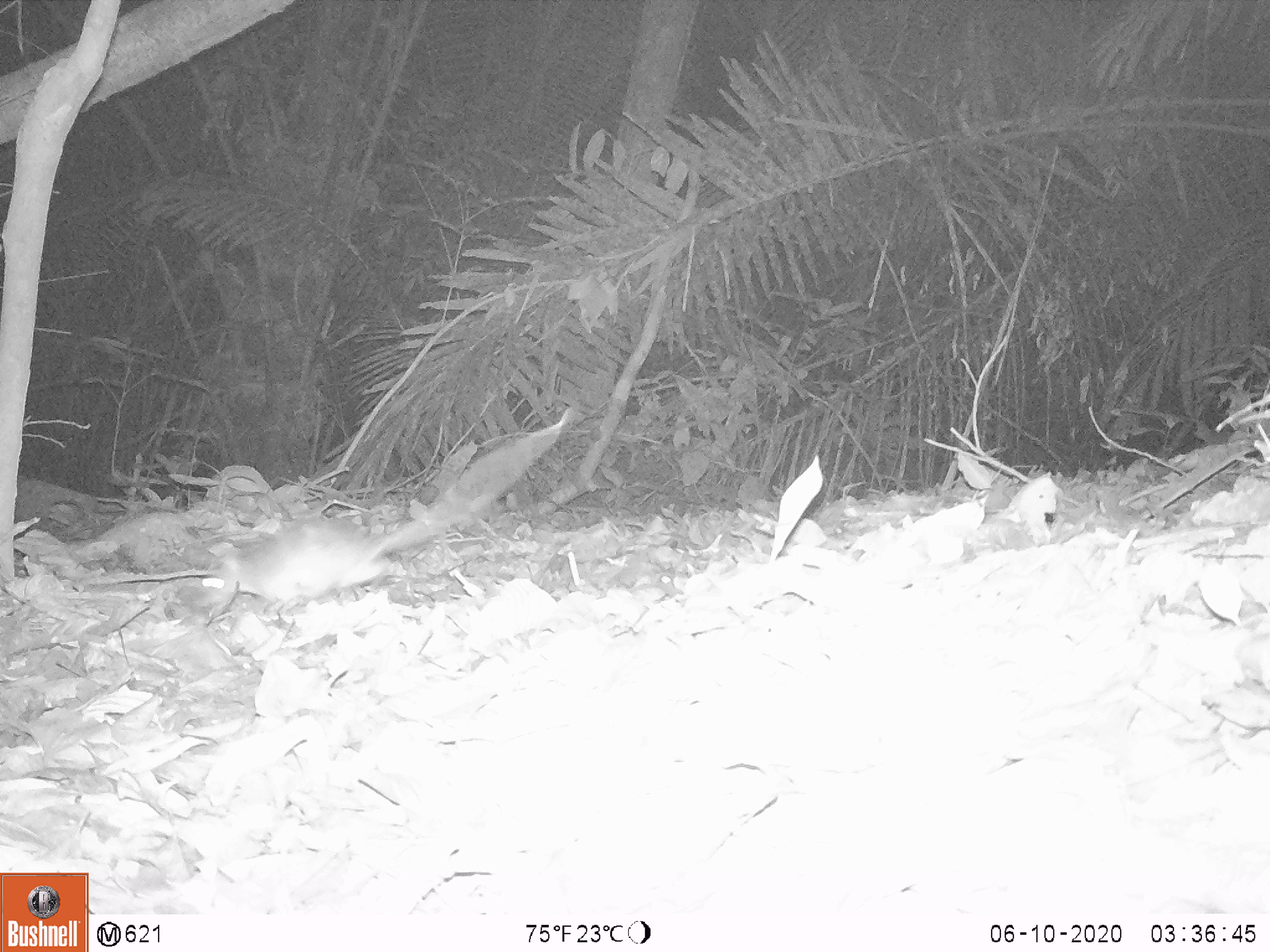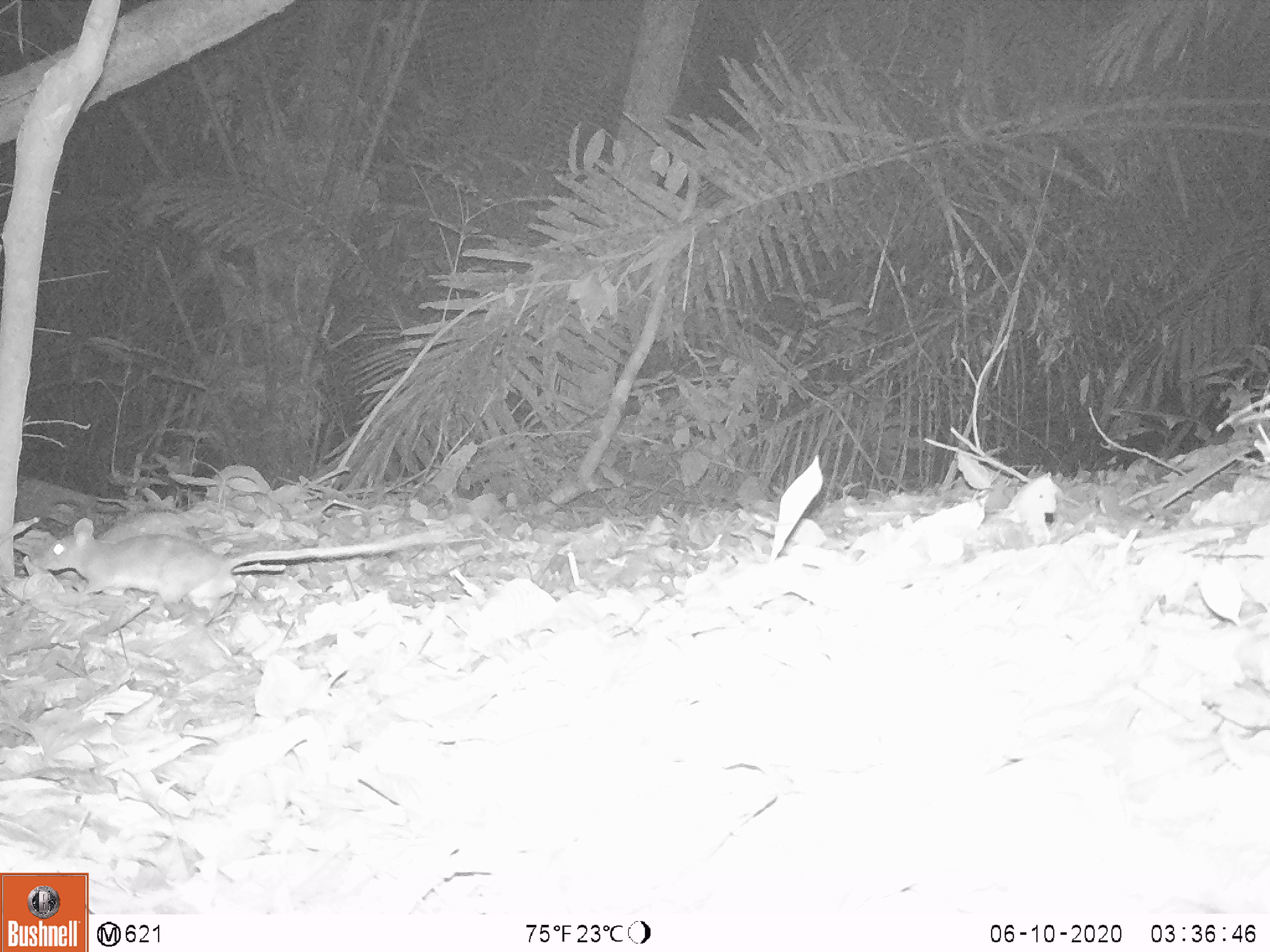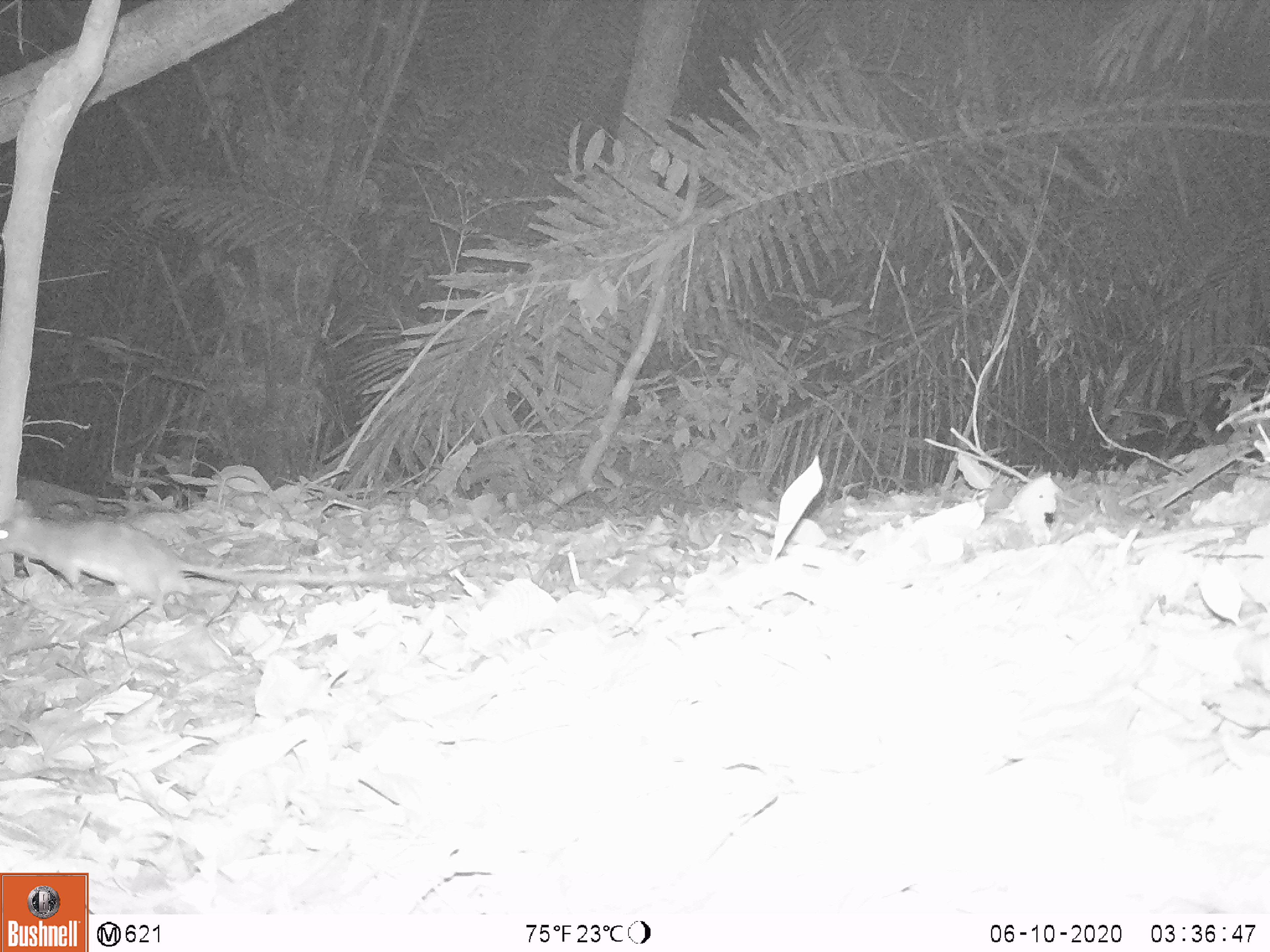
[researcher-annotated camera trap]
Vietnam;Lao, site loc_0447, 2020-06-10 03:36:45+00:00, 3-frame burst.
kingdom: Animalia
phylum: Chordata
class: Mammalia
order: Rodentia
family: Muridae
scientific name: Muridae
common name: old-world mice and rats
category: unidentified murid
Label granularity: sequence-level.